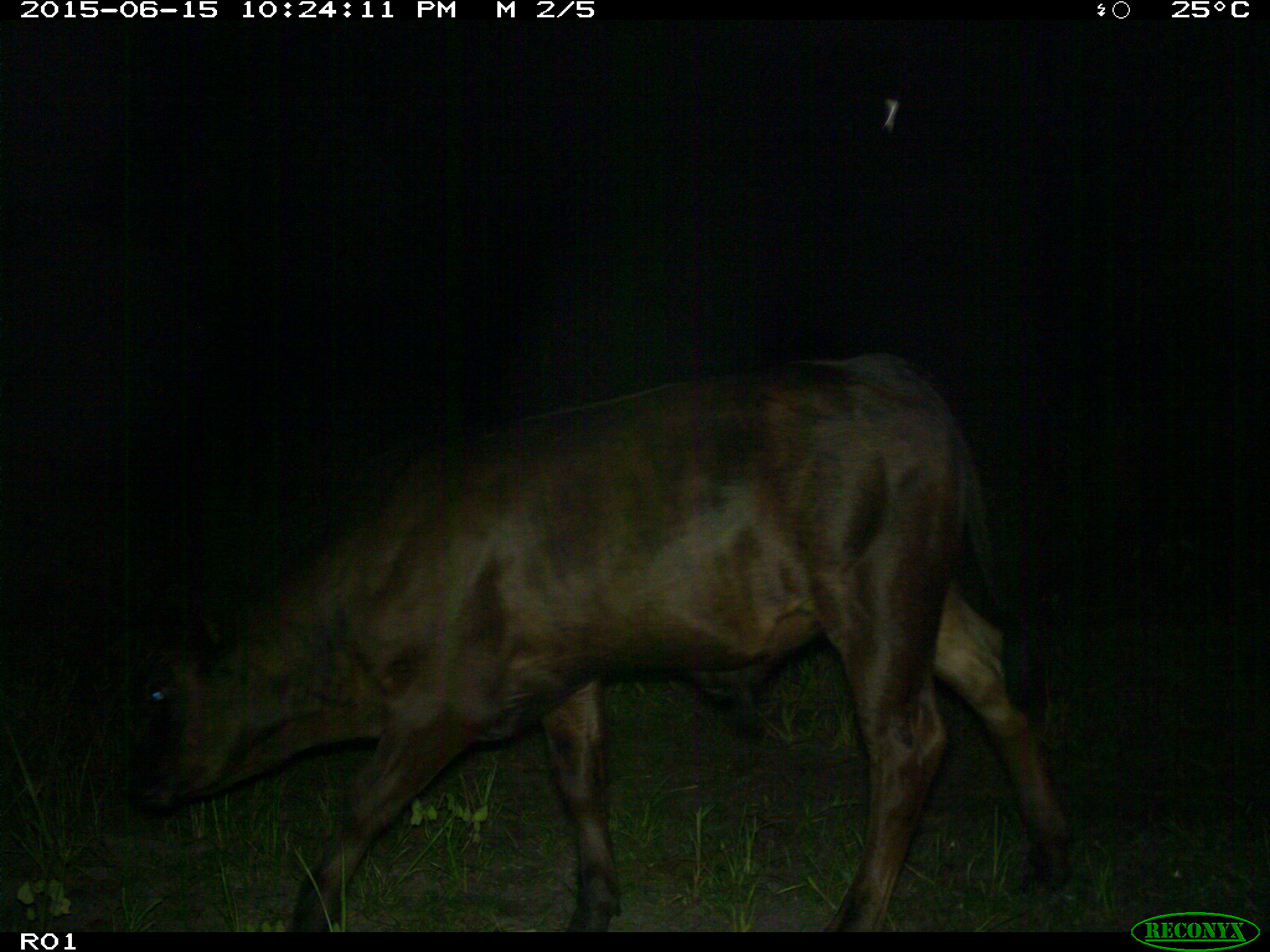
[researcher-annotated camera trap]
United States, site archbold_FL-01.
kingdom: Animalia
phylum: Chordata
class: Mammalia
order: Artiodactyla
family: Bovidae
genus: Bos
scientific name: Bos taurus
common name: domestic cow